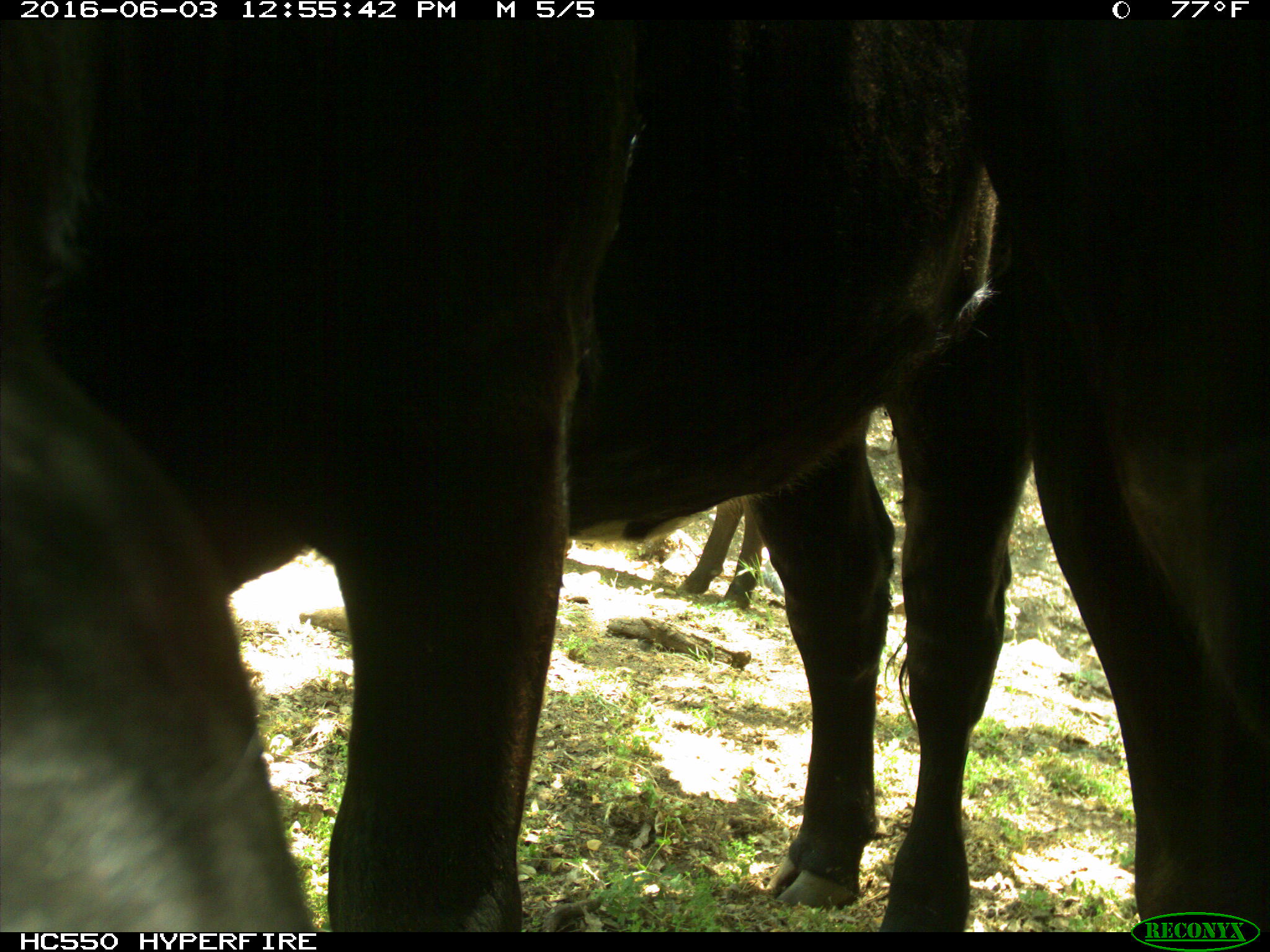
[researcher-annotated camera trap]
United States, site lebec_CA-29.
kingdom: Animalia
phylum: Chordata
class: Mammalia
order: Artiodactyla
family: Bovidae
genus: Bos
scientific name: Bos taurus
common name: domestic cow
Bos taurus (domestic cow).